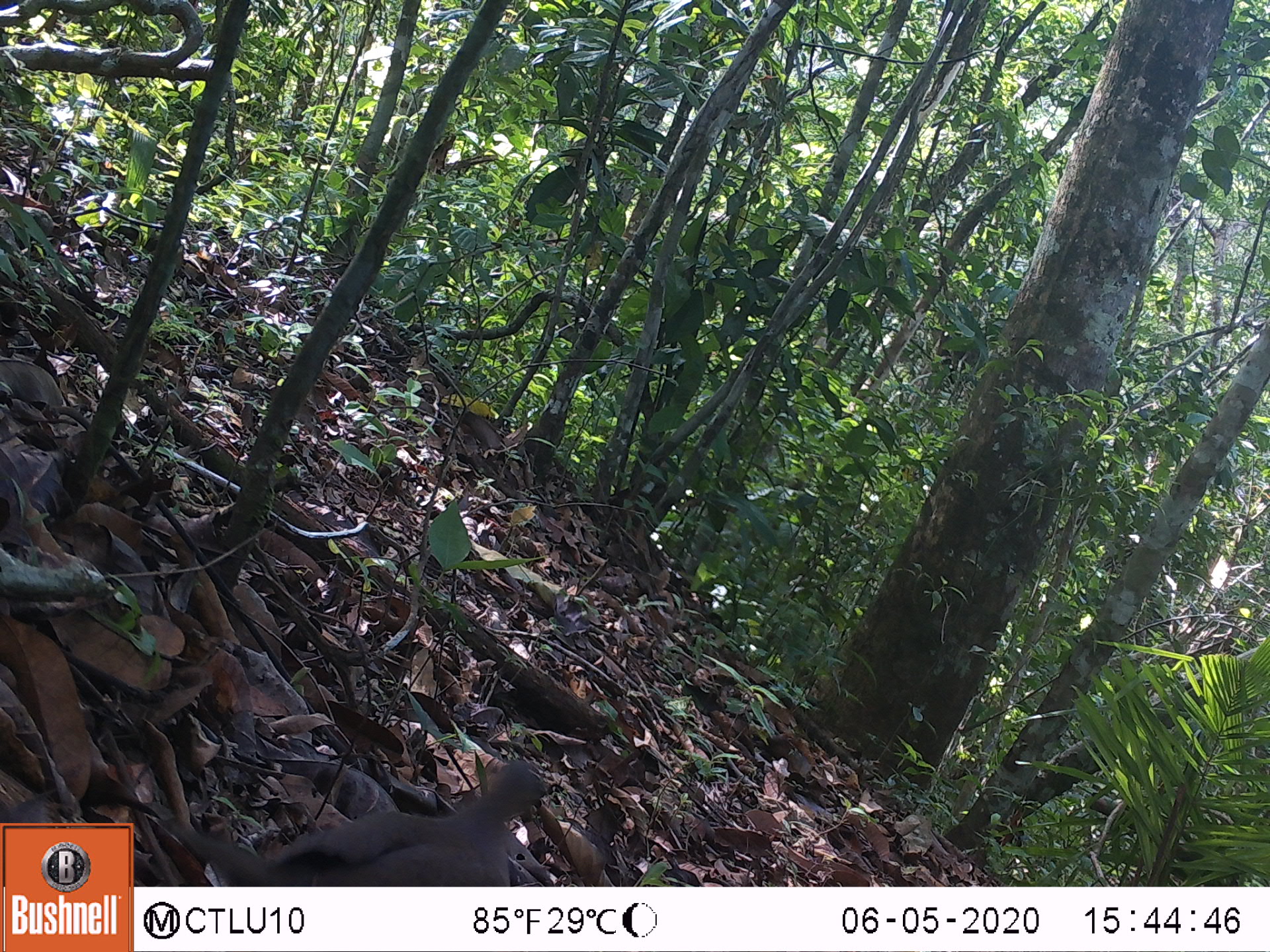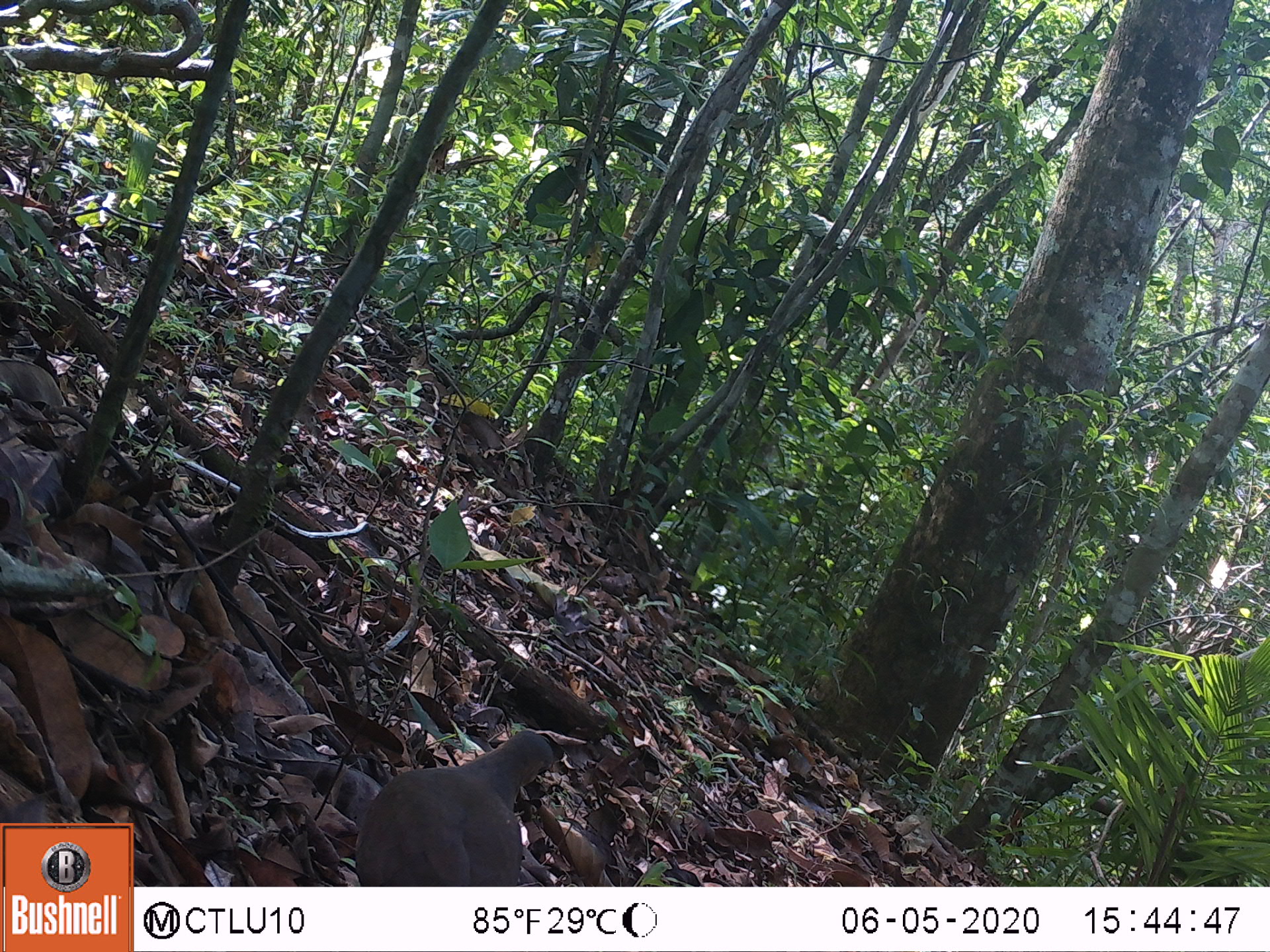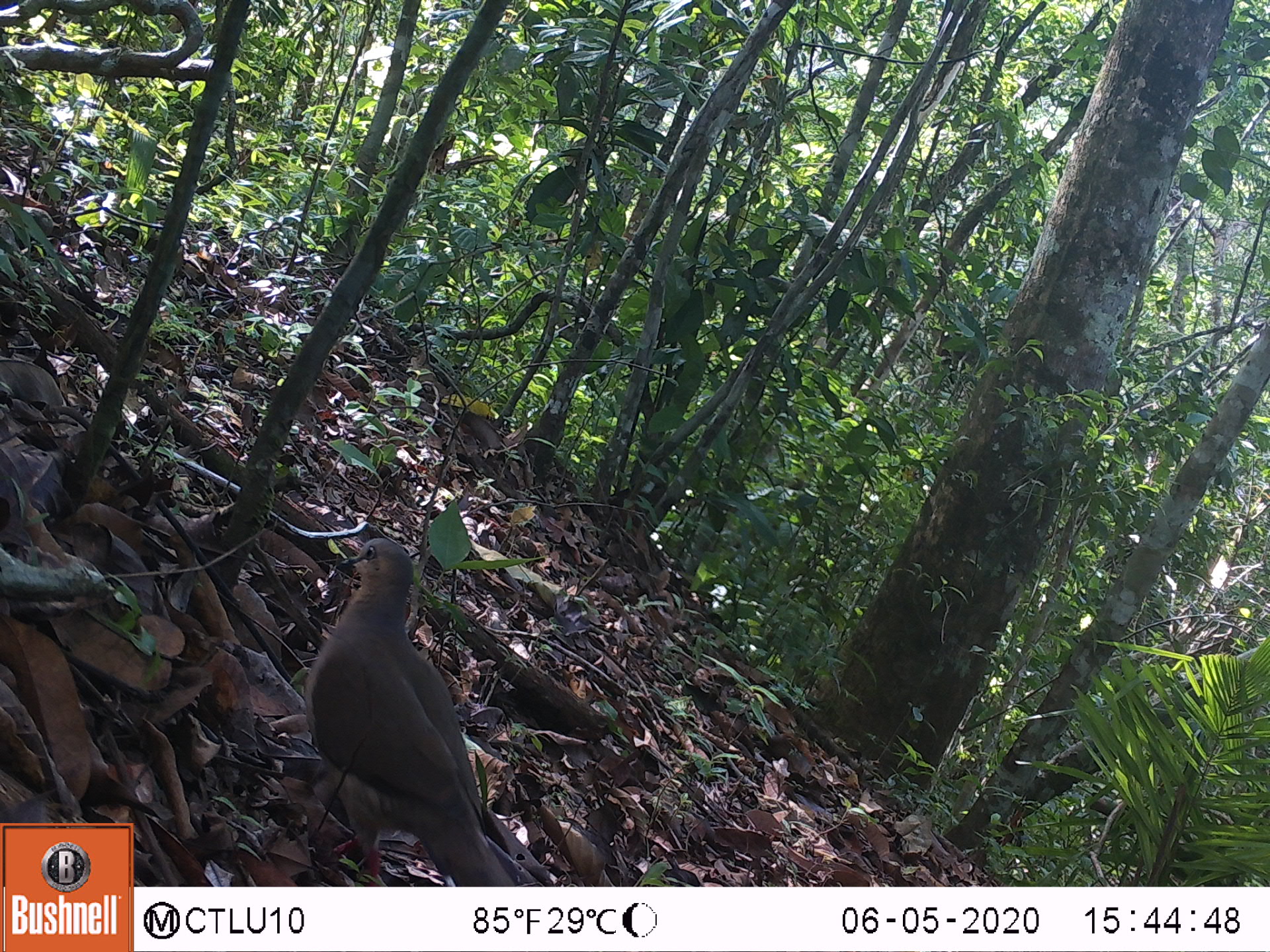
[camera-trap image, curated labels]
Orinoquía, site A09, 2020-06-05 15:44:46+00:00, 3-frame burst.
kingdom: Animalia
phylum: Chordata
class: Aves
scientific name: Aves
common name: bird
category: unknown bird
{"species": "unknown bird (bird) (Aves)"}